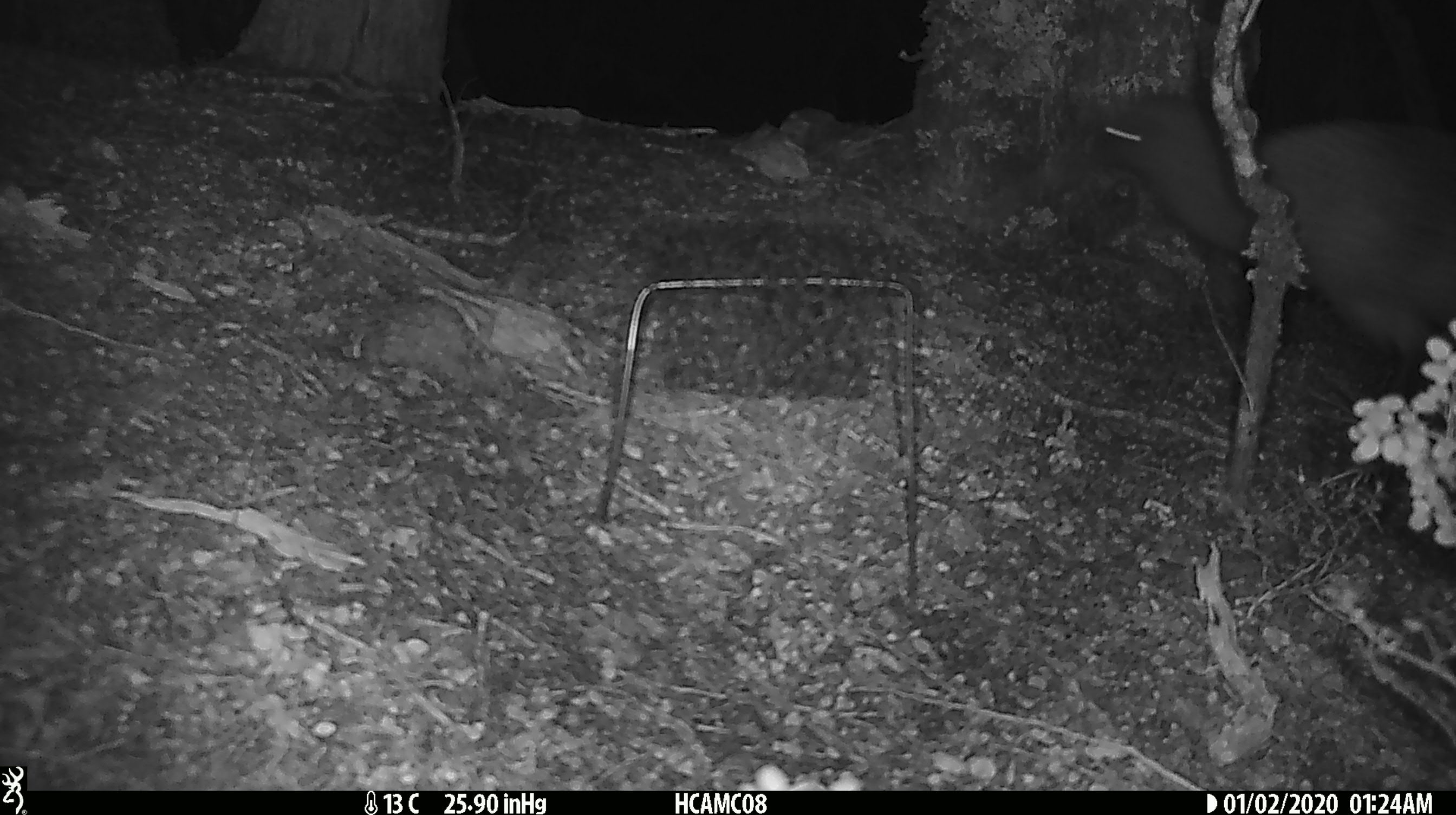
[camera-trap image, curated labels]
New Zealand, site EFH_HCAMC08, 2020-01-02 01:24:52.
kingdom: Animalia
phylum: Chordata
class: Aves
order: Apterygiformes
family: Apterygidae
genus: Apteryx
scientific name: Apteryx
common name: kiwi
Kiwi (Apteryx).